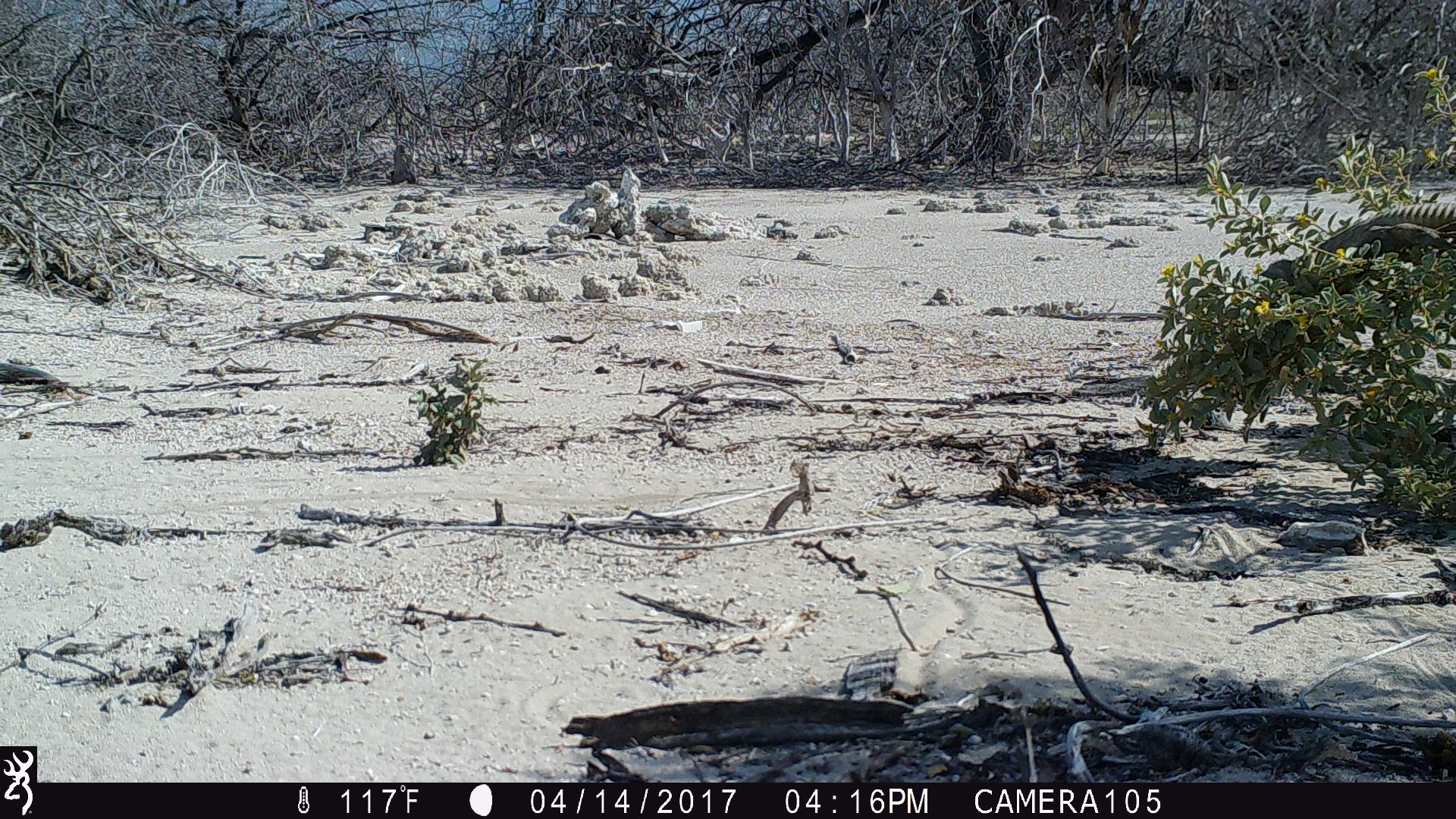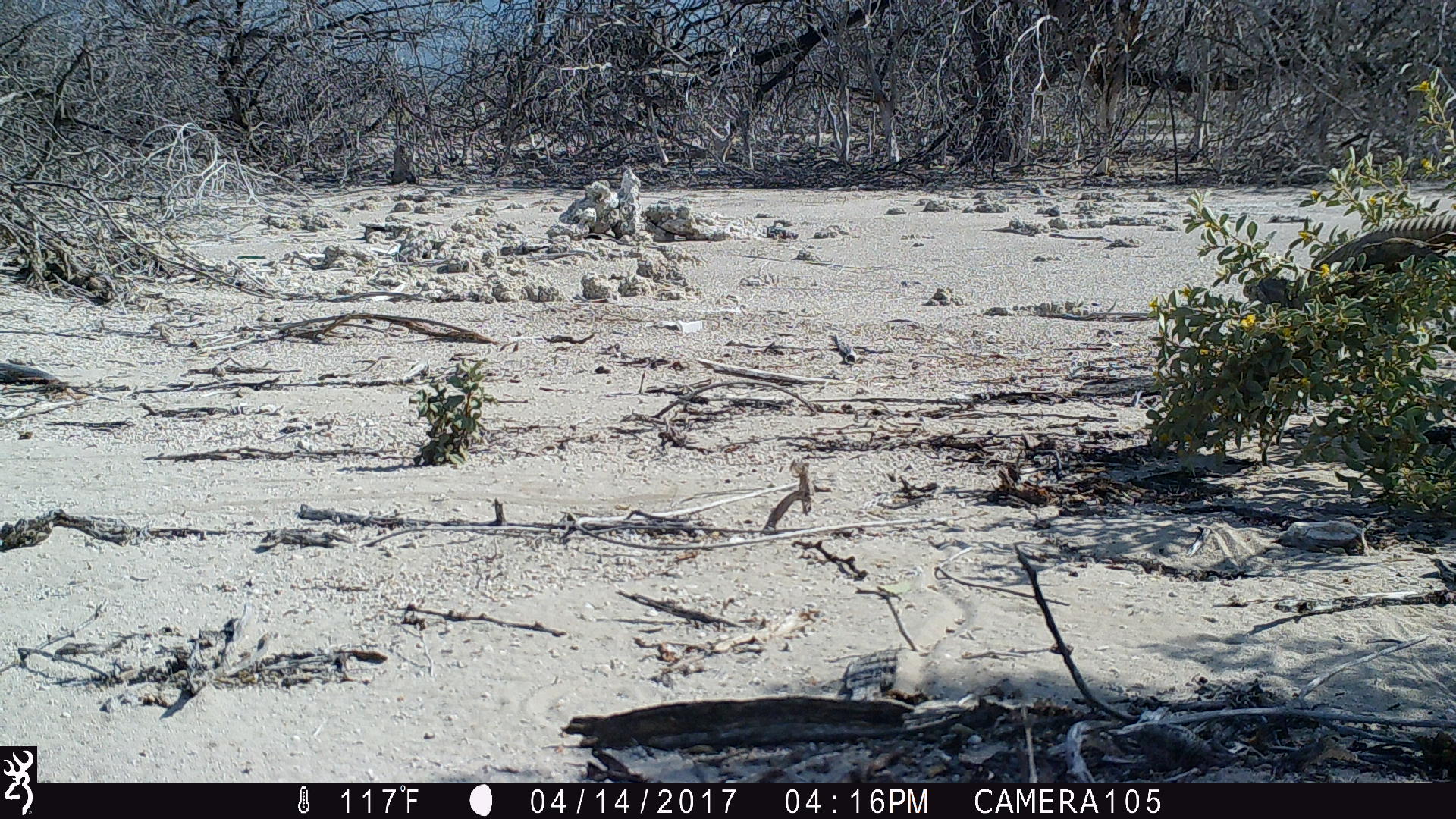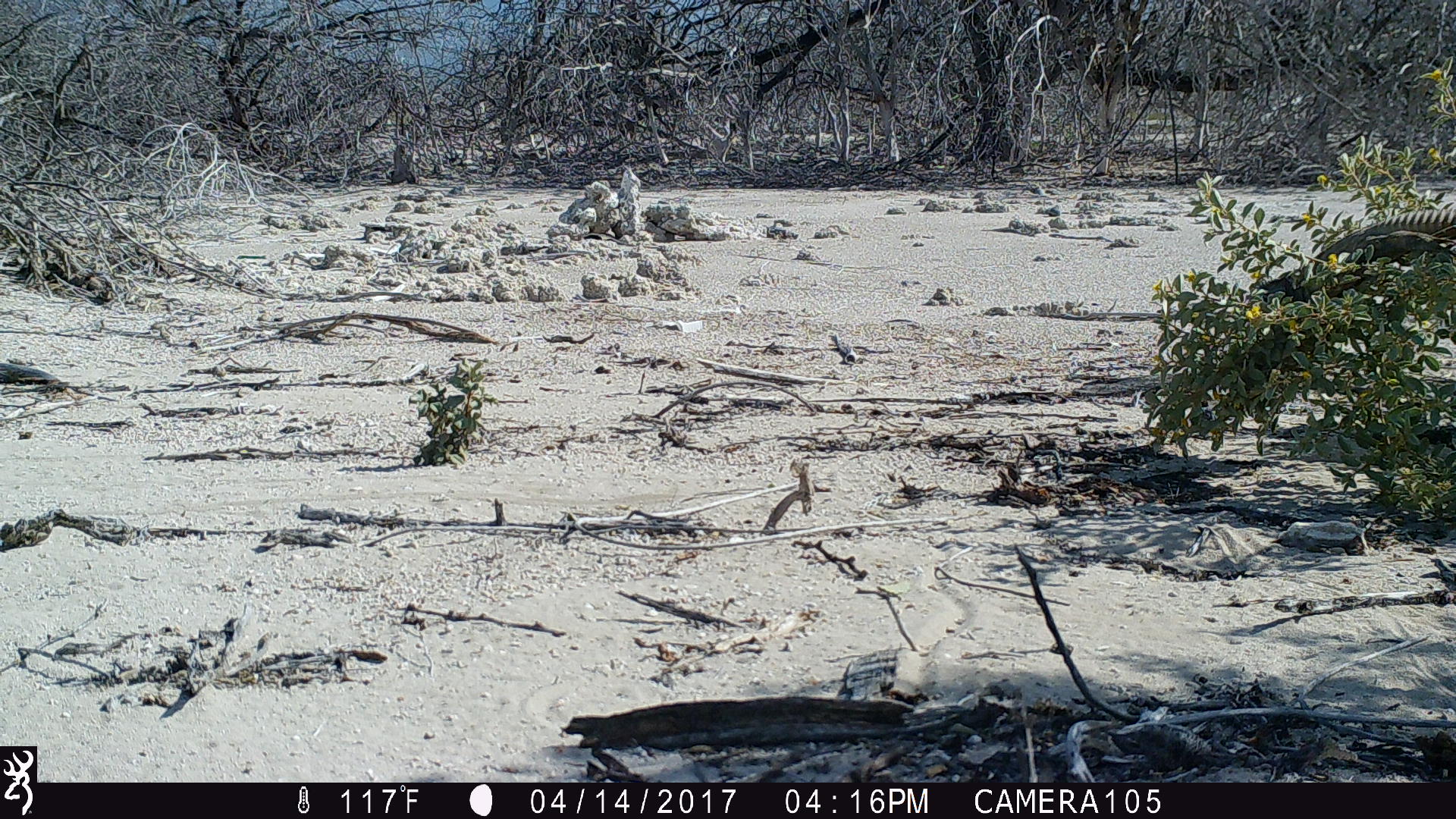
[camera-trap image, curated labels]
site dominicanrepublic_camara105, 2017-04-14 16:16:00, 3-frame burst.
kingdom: Animalia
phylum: Chordata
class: Reptilia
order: Squamata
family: Iguanidae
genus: Iguana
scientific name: Iguana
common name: typical iguanas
Iguana (typical iguanas).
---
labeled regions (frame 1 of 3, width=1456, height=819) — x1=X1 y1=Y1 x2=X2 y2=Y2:
iguana: x1=1258 y1=192 x2=1456 y2=285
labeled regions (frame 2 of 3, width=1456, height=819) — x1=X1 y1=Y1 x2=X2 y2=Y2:
iguana: x1=1237 y1=207 x2=1456 y2=314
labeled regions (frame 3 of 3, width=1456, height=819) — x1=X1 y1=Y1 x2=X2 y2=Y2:
iguana: x1=1252 y1=200 x2=1456 y2=311